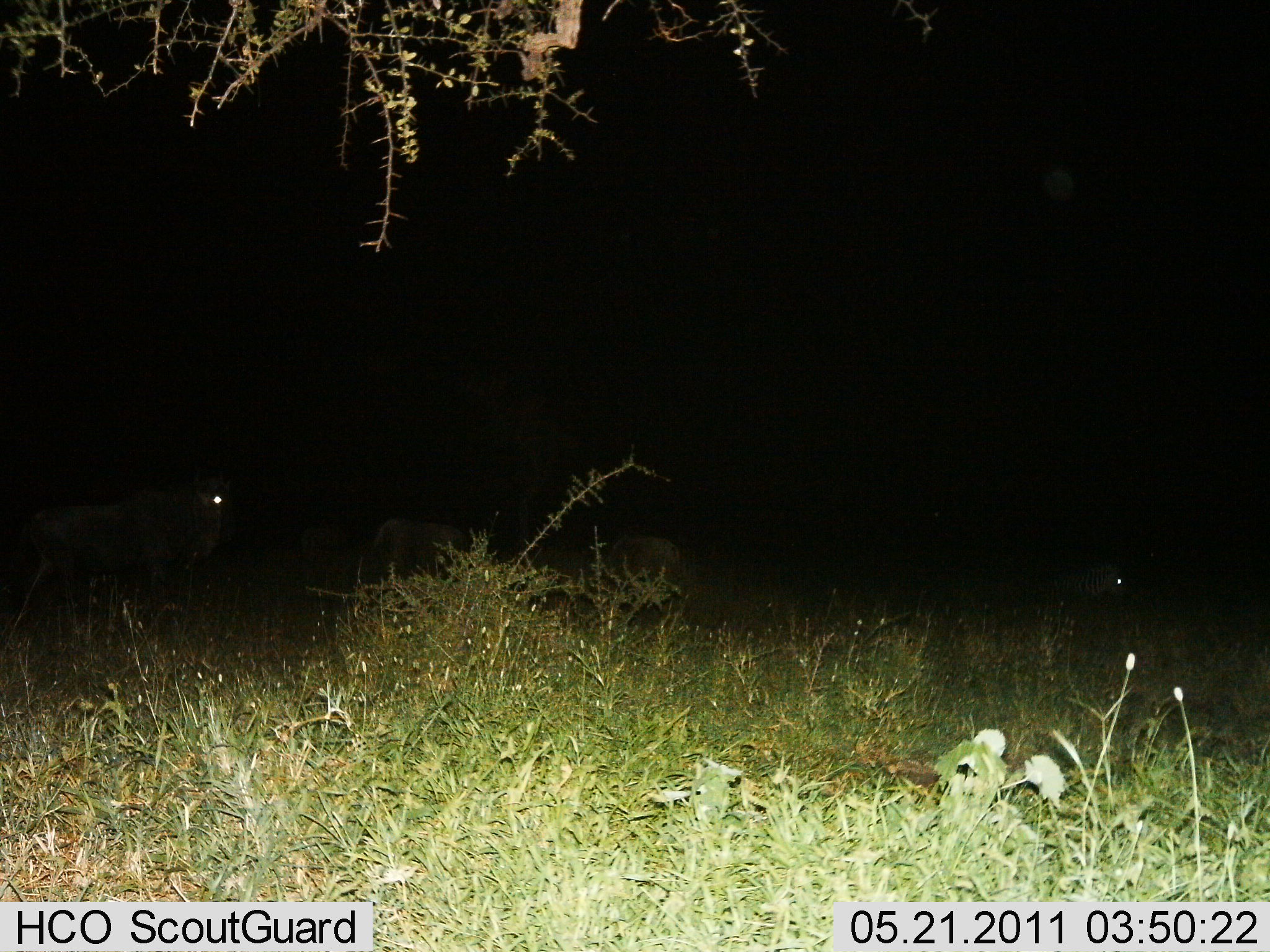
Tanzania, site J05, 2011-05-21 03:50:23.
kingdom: Animalia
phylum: Chordata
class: Mammalia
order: Artiodactyla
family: Bovidae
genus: Connochaetes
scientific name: Connochaetes taurinus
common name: blue wildebeest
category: wildebeest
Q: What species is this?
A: Wildebeest (blue wildebeest) (Connochaetes taurinus).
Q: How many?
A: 4.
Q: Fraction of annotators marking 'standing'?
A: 43%.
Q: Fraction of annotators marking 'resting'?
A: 14%.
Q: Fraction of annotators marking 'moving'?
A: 43%.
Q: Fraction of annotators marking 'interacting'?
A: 0%.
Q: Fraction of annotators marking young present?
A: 0%.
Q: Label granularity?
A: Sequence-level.